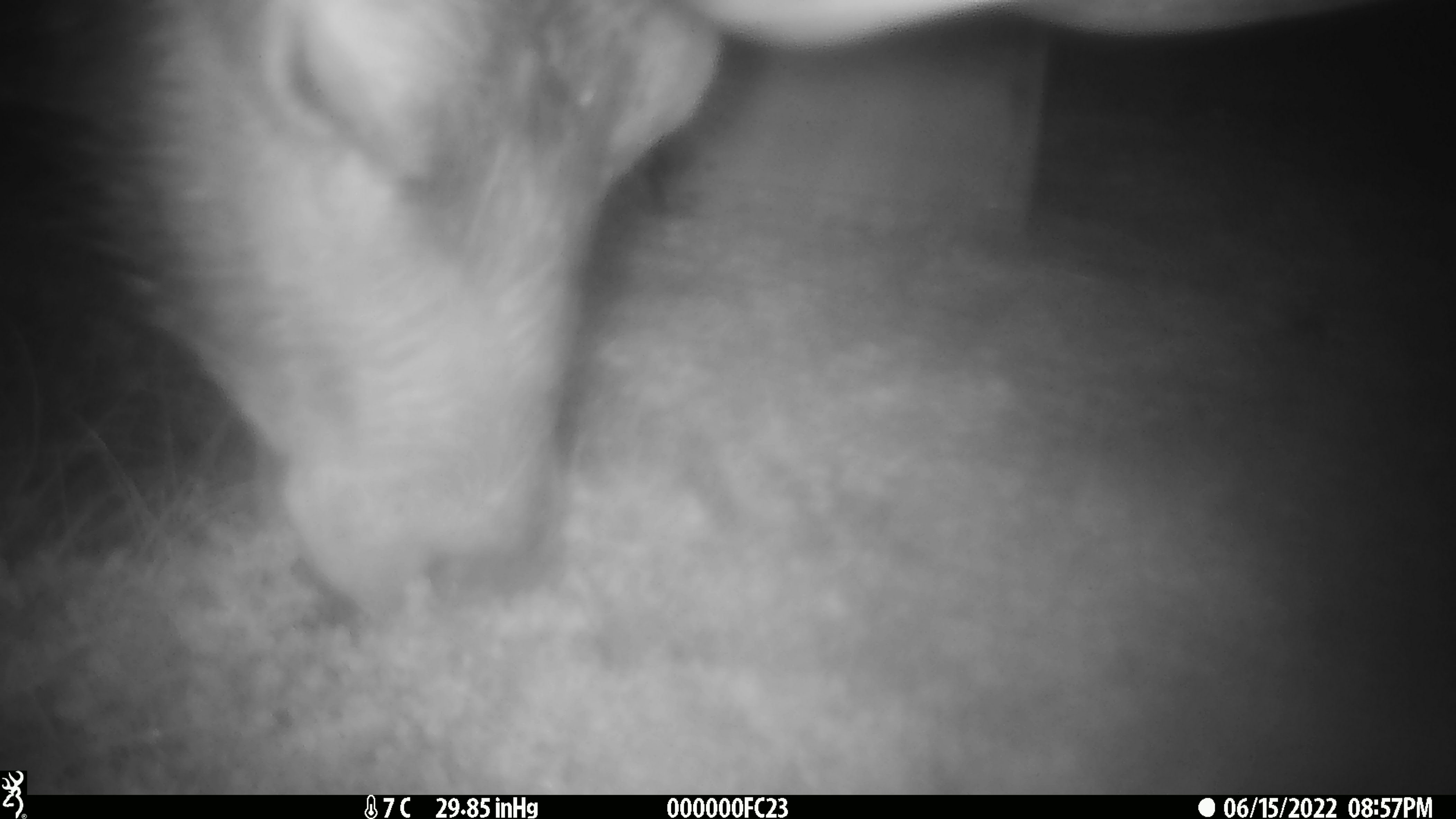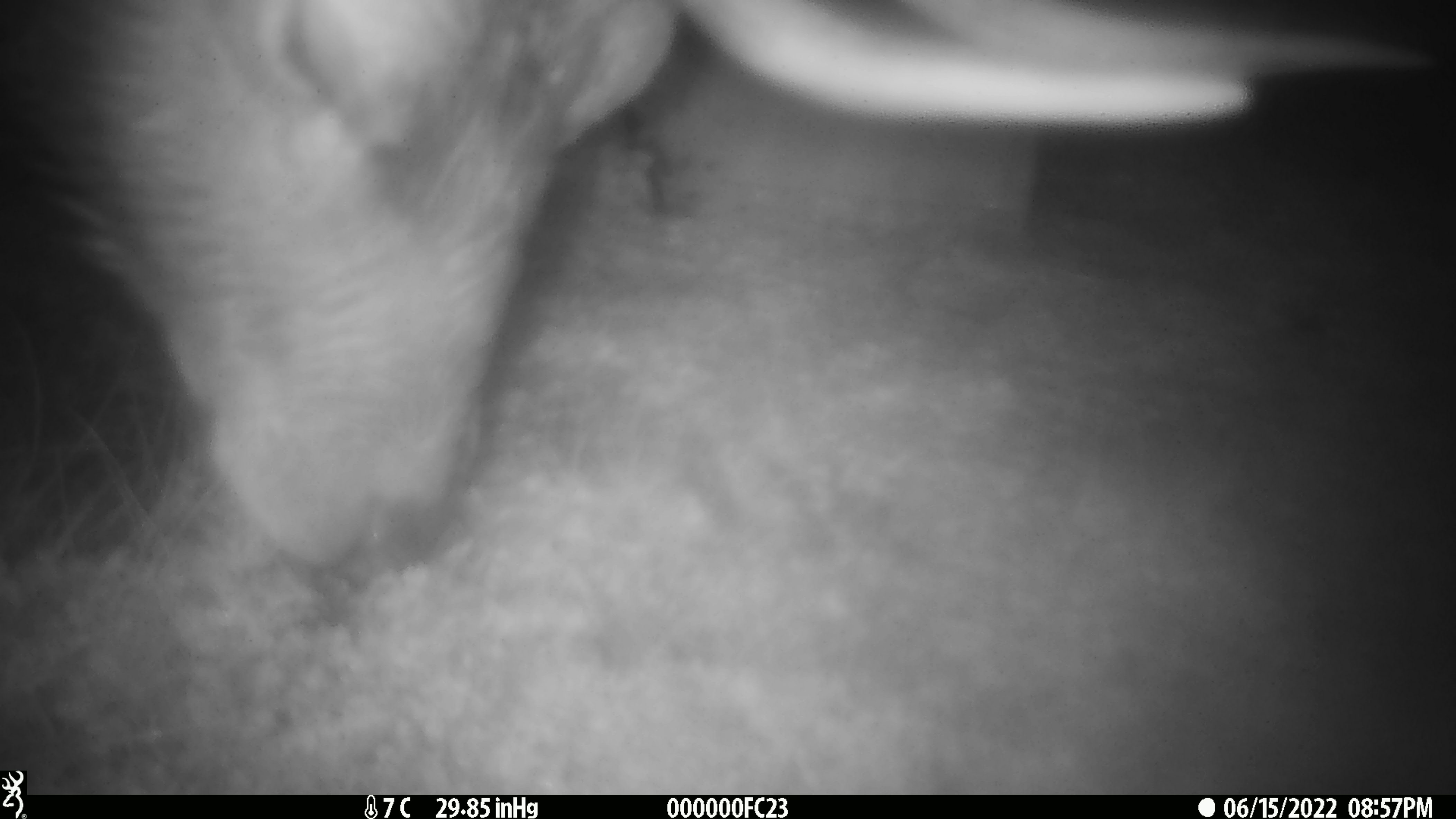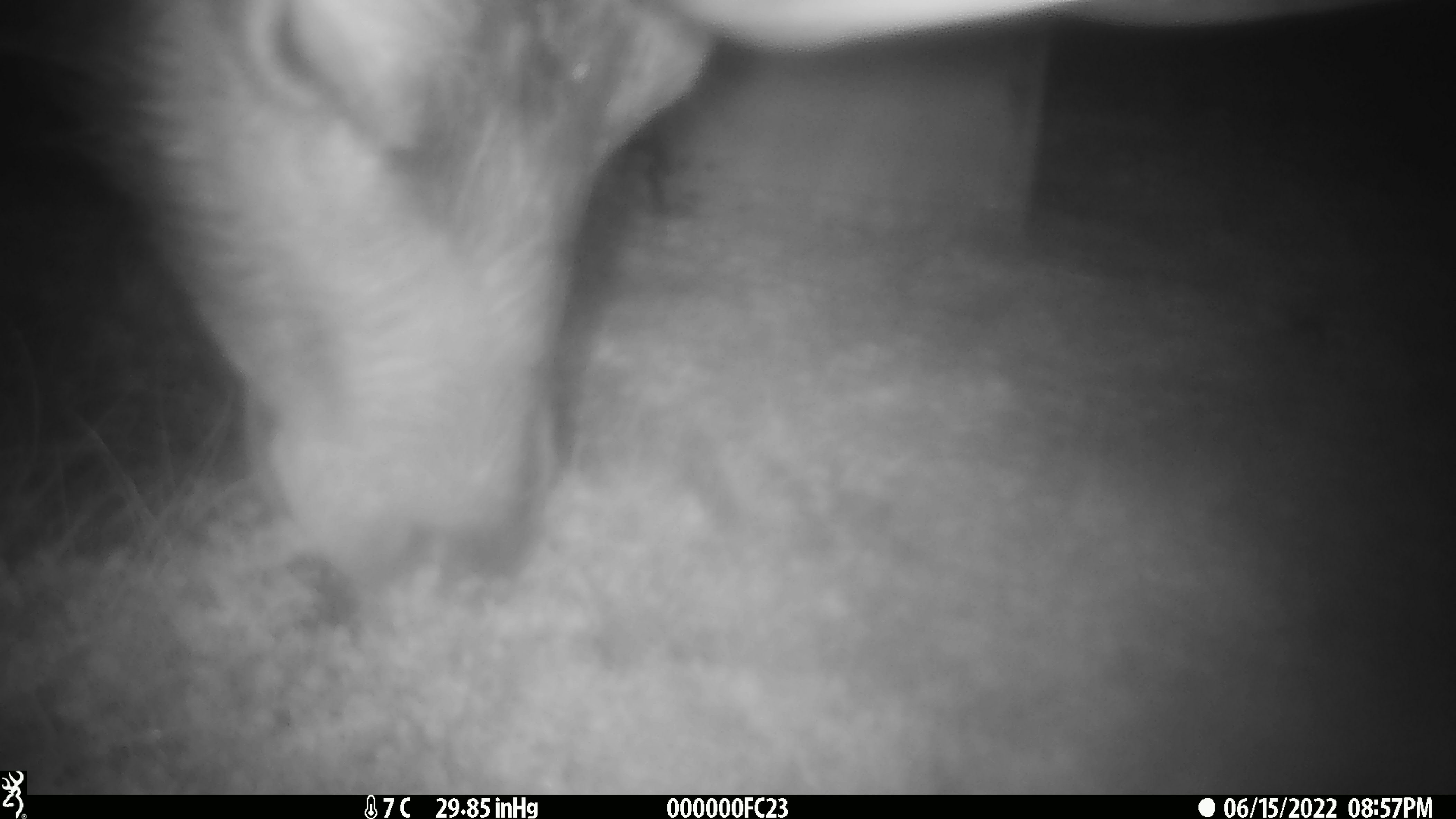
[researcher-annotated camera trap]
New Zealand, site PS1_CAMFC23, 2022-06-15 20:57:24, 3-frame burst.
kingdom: Animalia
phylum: Chordata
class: Mammalia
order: Artiodactyla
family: Cervidae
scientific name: Cervidae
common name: deer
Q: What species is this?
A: Deer (Cervidae).